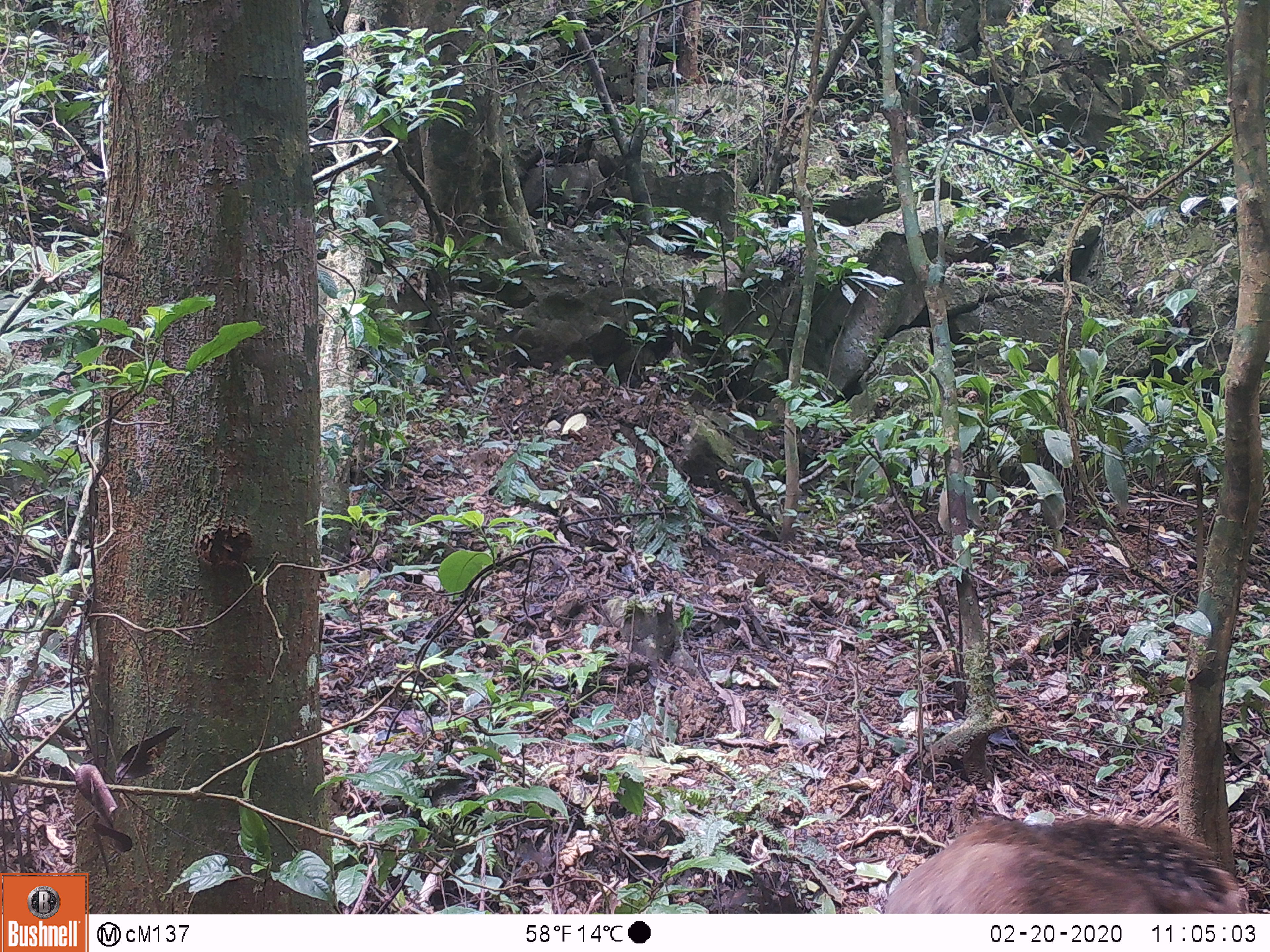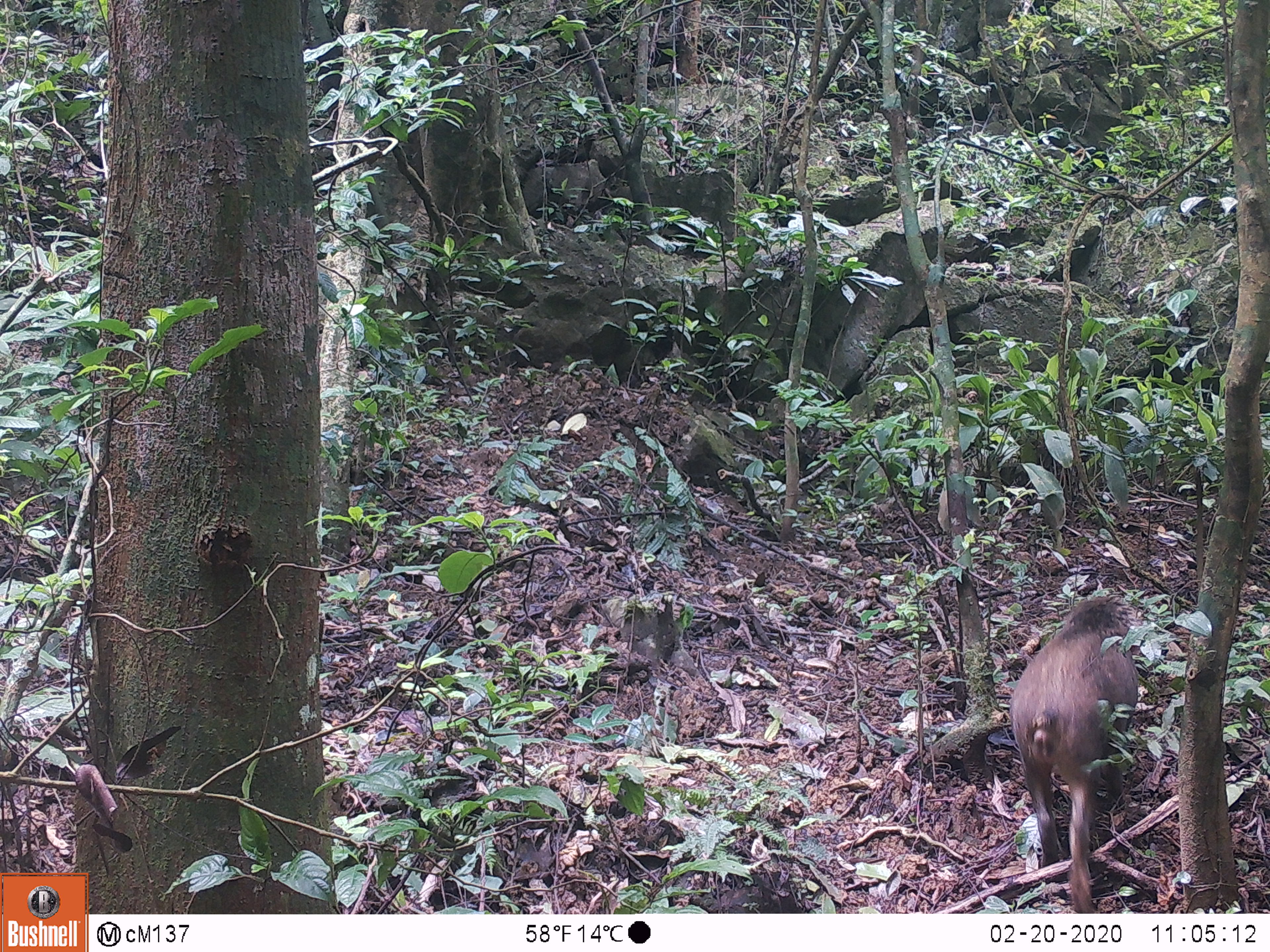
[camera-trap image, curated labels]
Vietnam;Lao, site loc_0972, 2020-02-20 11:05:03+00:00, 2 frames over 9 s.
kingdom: Animalia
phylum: Chordata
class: Mammalia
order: Artiodactyla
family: Suidae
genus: Sus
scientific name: Sus scrofa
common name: eurasian wild pig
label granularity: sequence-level